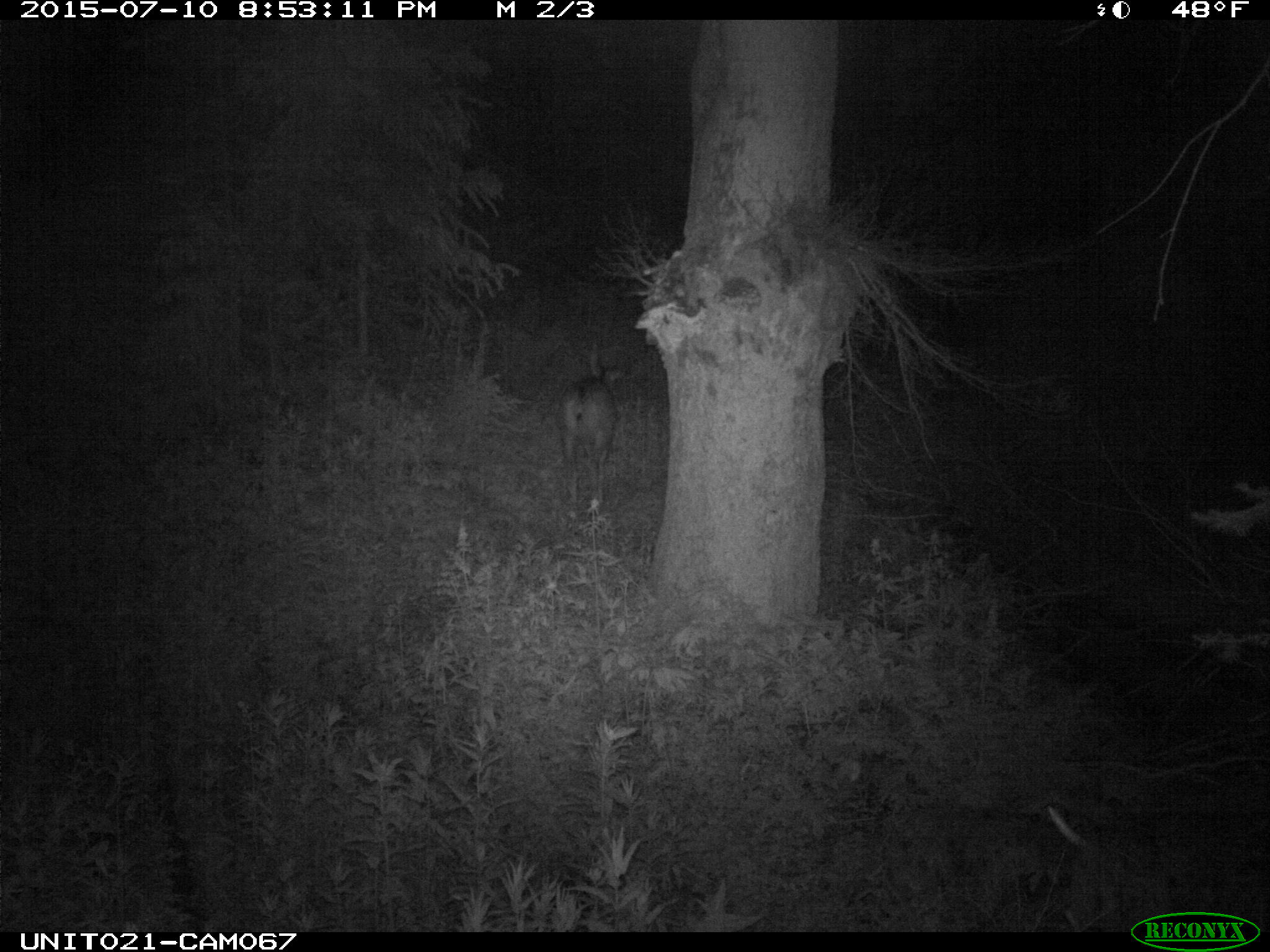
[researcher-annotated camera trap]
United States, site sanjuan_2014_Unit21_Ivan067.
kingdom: Animalia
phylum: Chordata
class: Mammalia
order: Artiodactyla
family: Cervidae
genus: Odocoileus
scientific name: Odocoileus hemionus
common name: mule deer